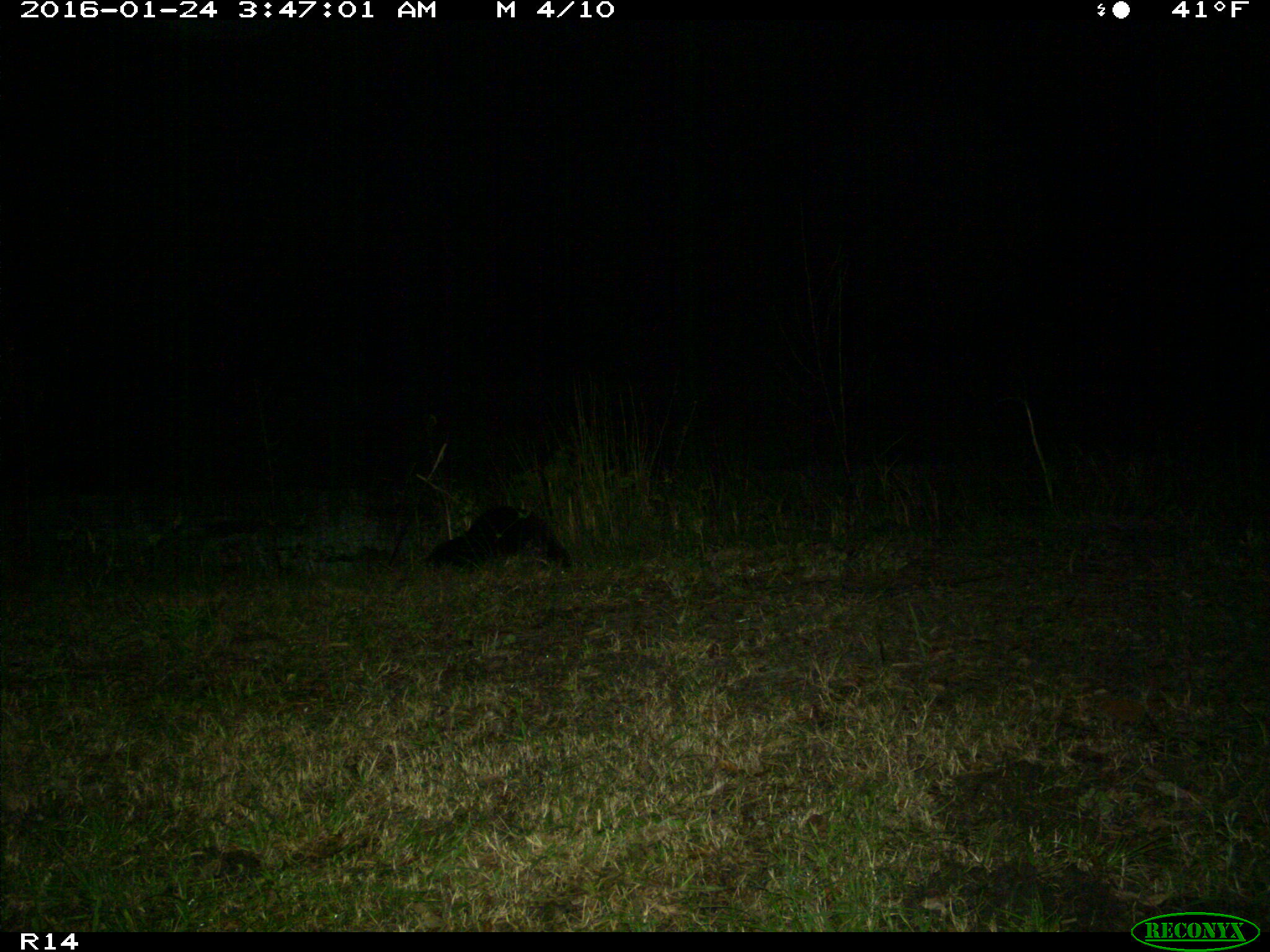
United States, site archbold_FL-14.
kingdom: Animalia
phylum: Chordata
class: Mammalia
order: Carnivora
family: Mustelidae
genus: Lontra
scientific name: Lontra canadensis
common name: north american river otter